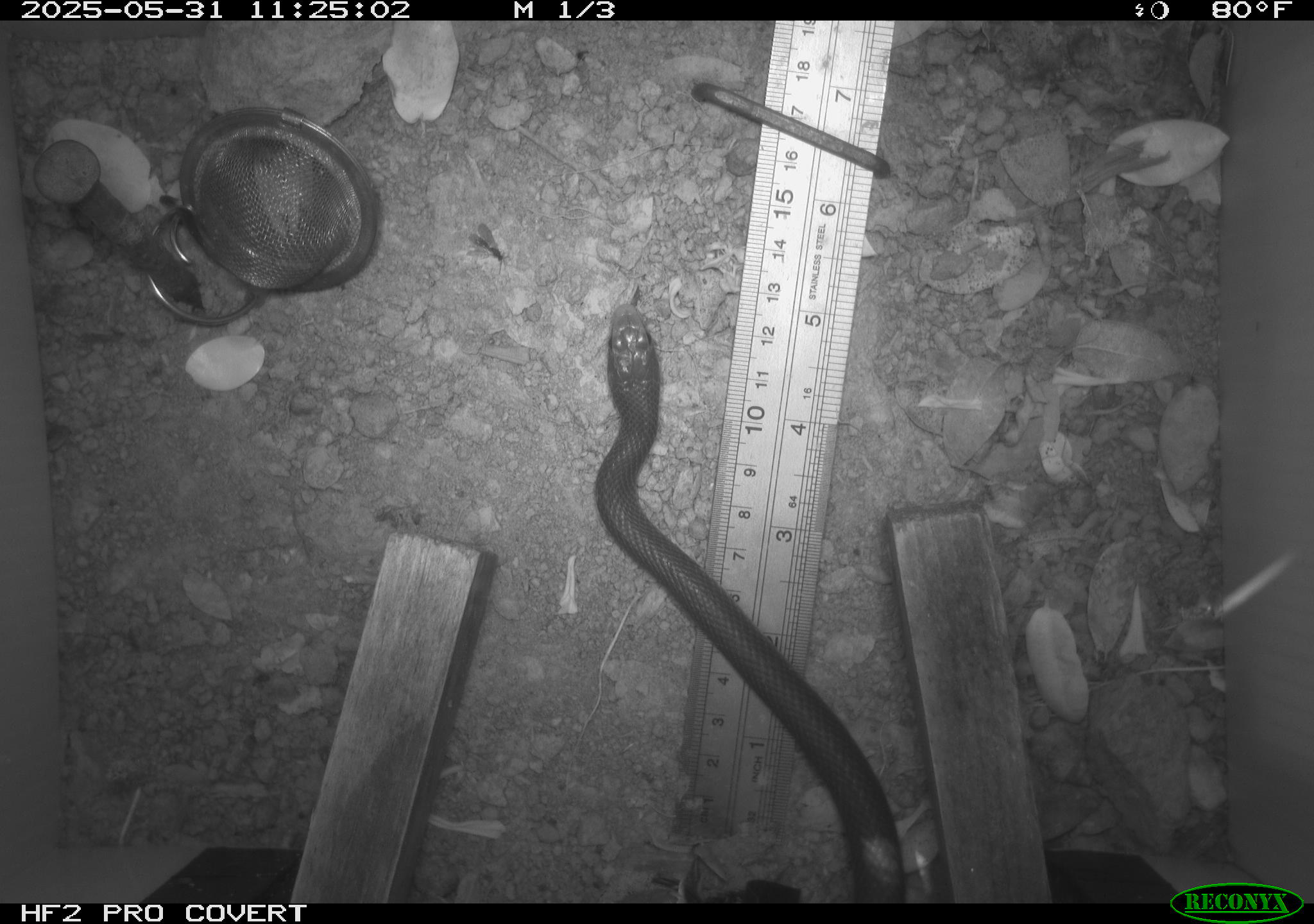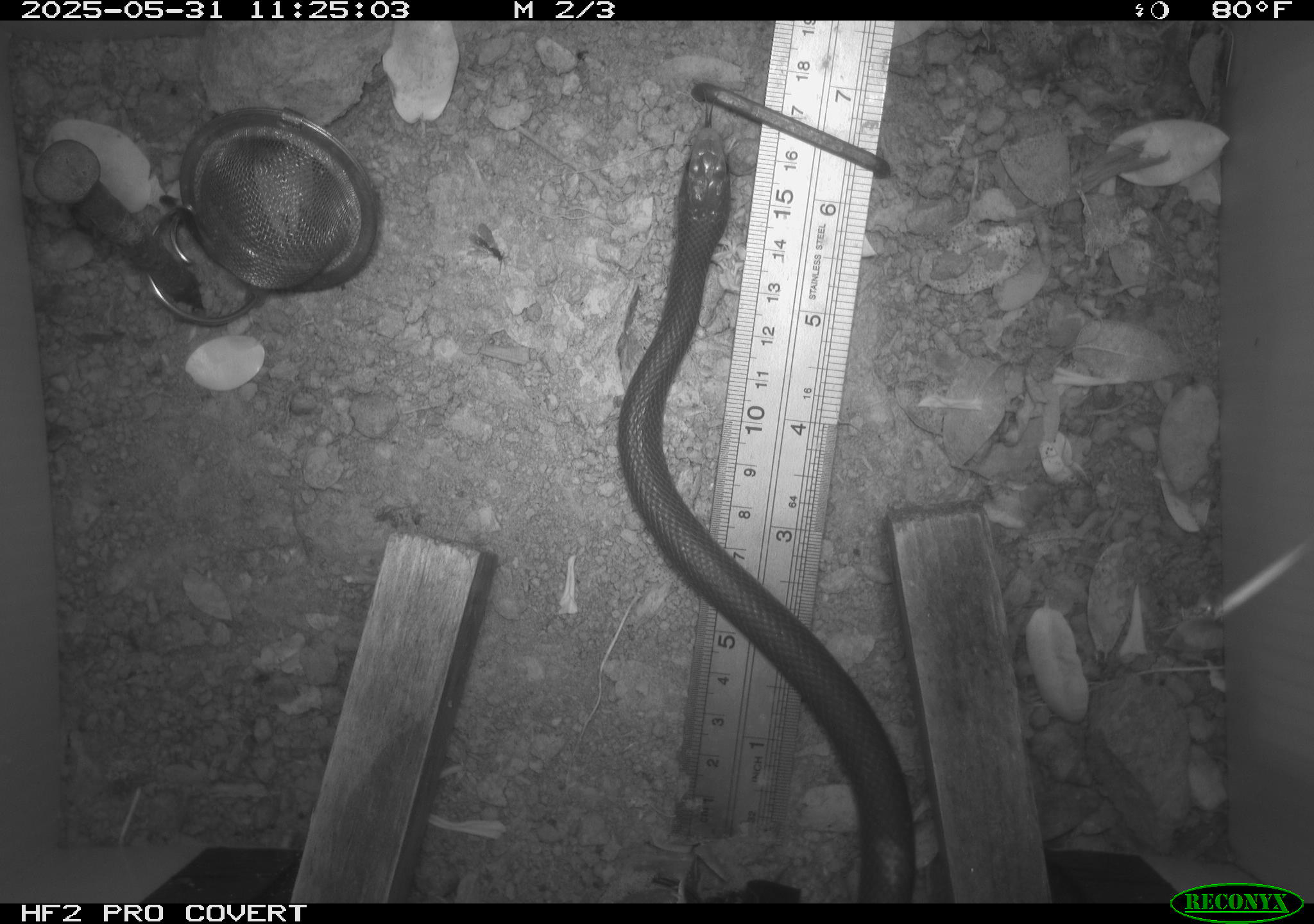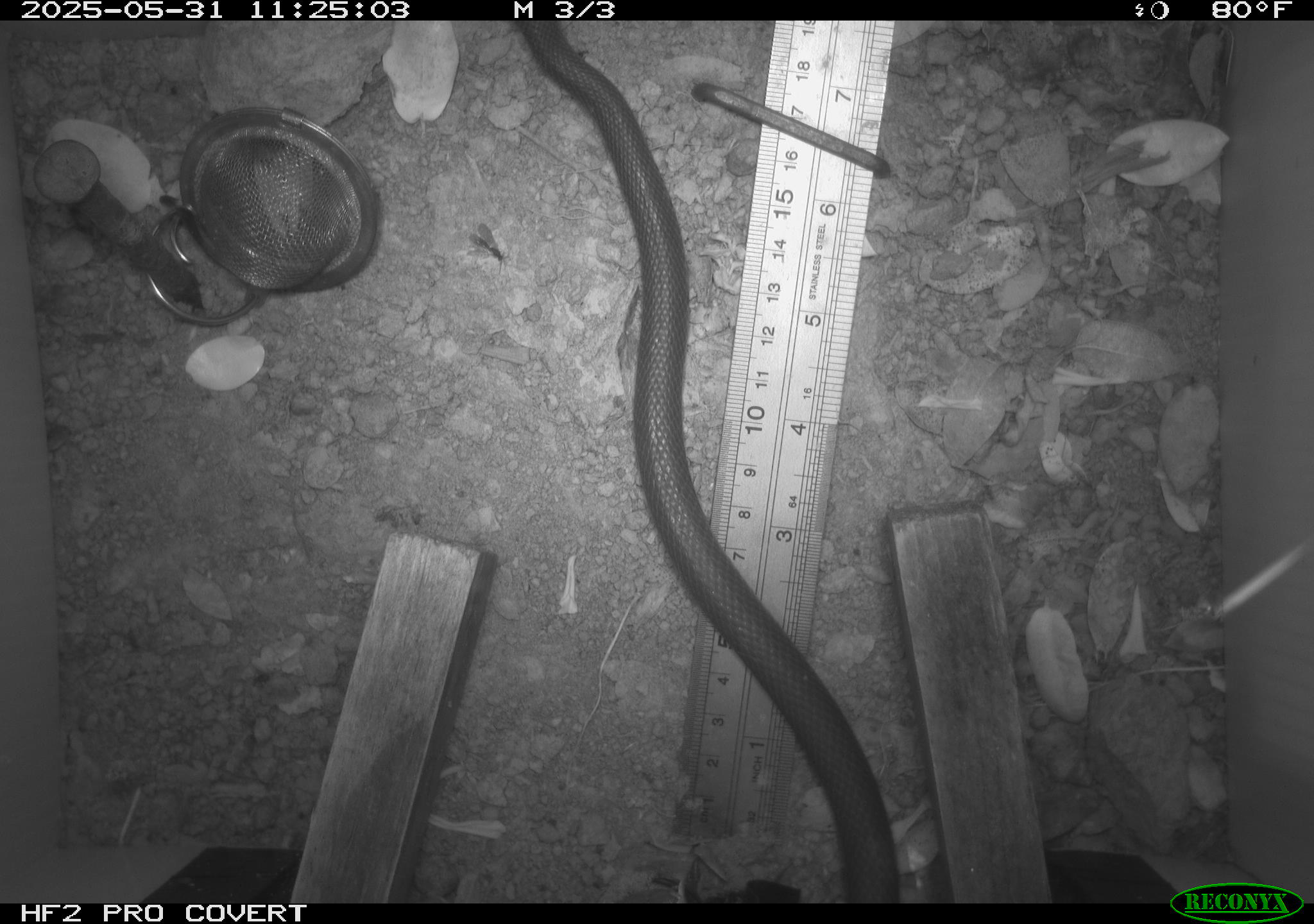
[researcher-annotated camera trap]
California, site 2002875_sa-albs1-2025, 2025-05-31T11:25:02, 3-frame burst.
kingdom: Animalia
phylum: Chordata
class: Reptilia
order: Squamata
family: Colubridae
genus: Coluber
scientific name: Coluber constrictor mormon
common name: western yellow-bellied racer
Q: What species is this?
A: Western yellow-bellied racer (Coluber constrictor mormon).